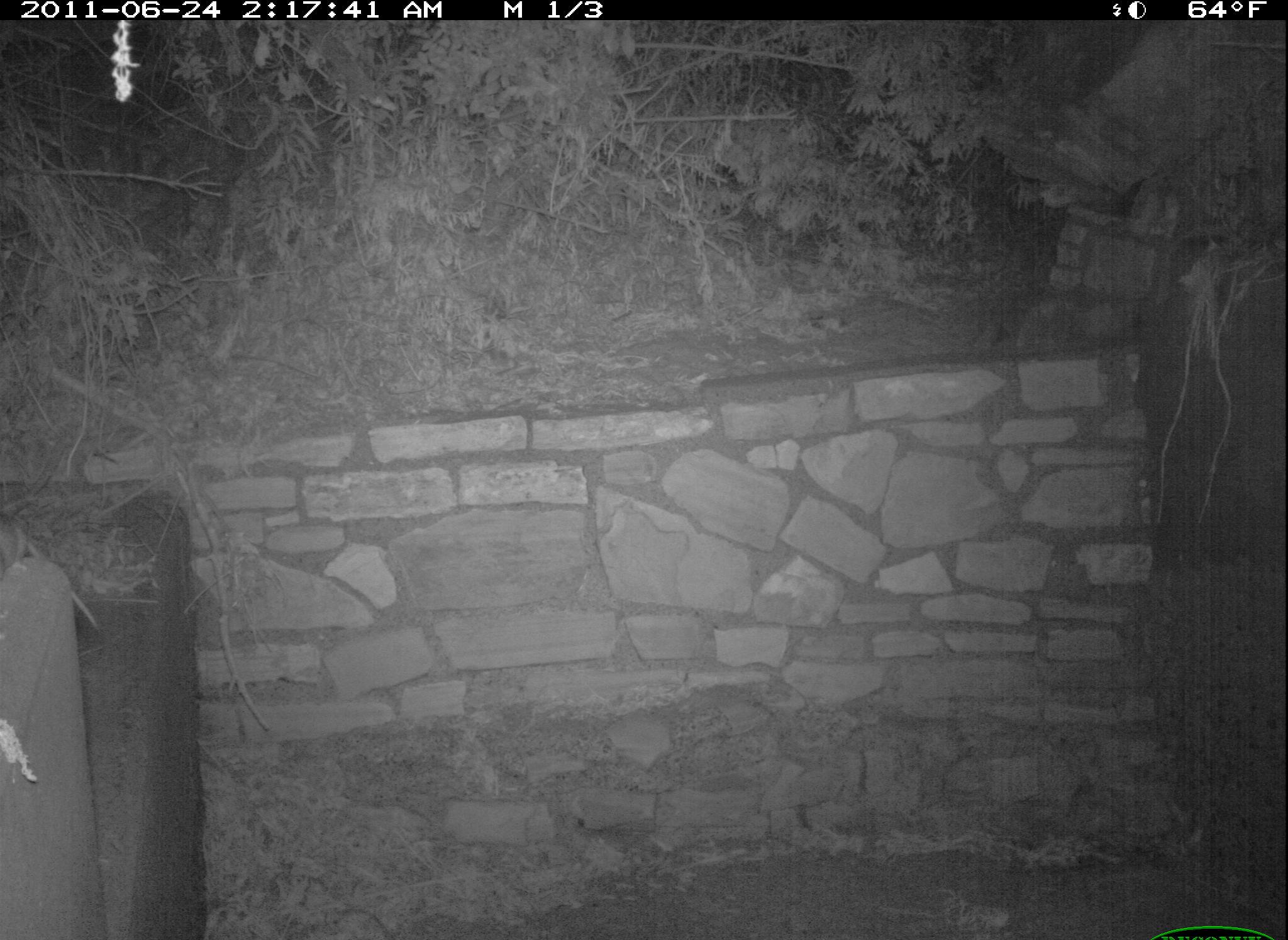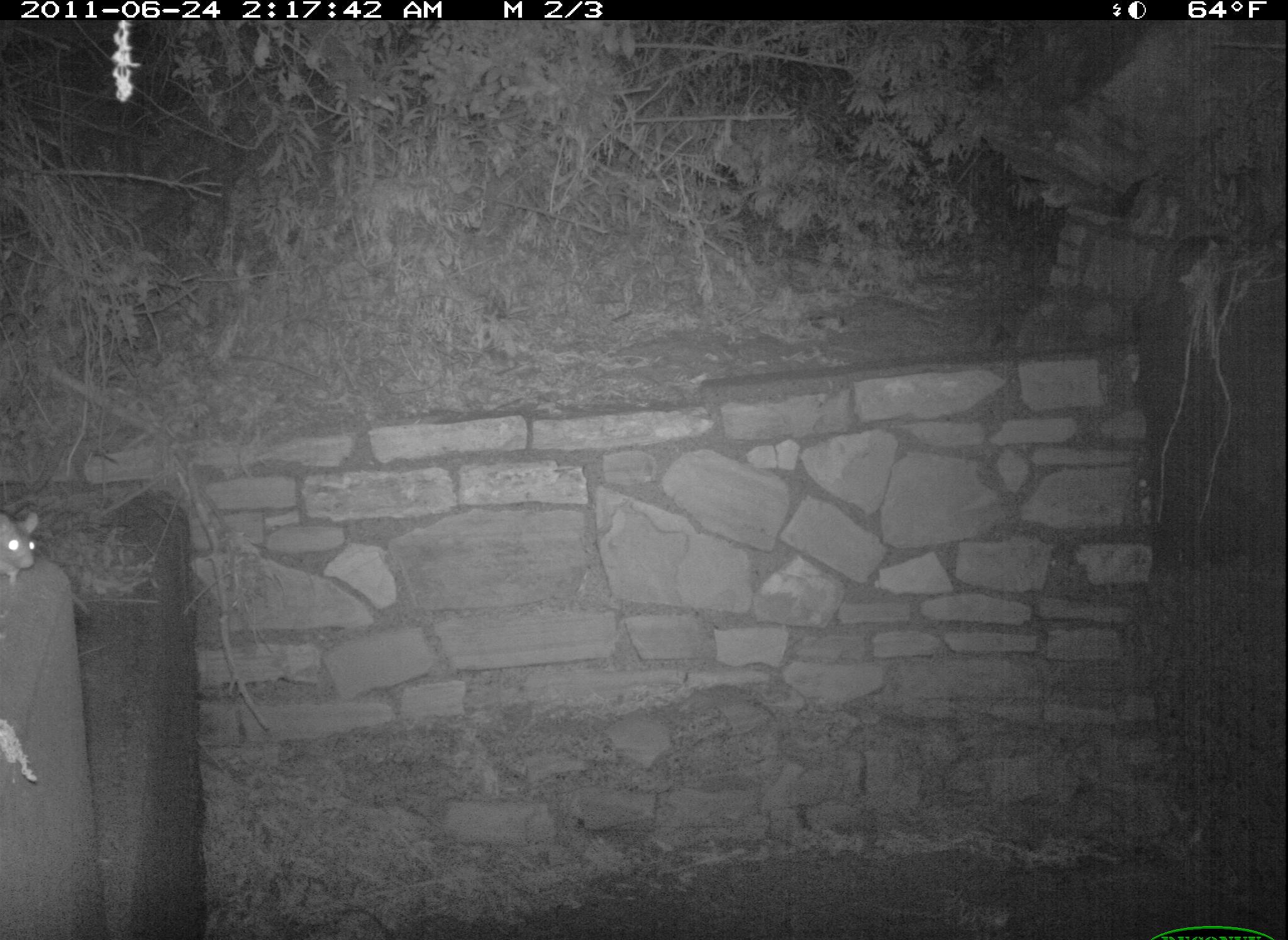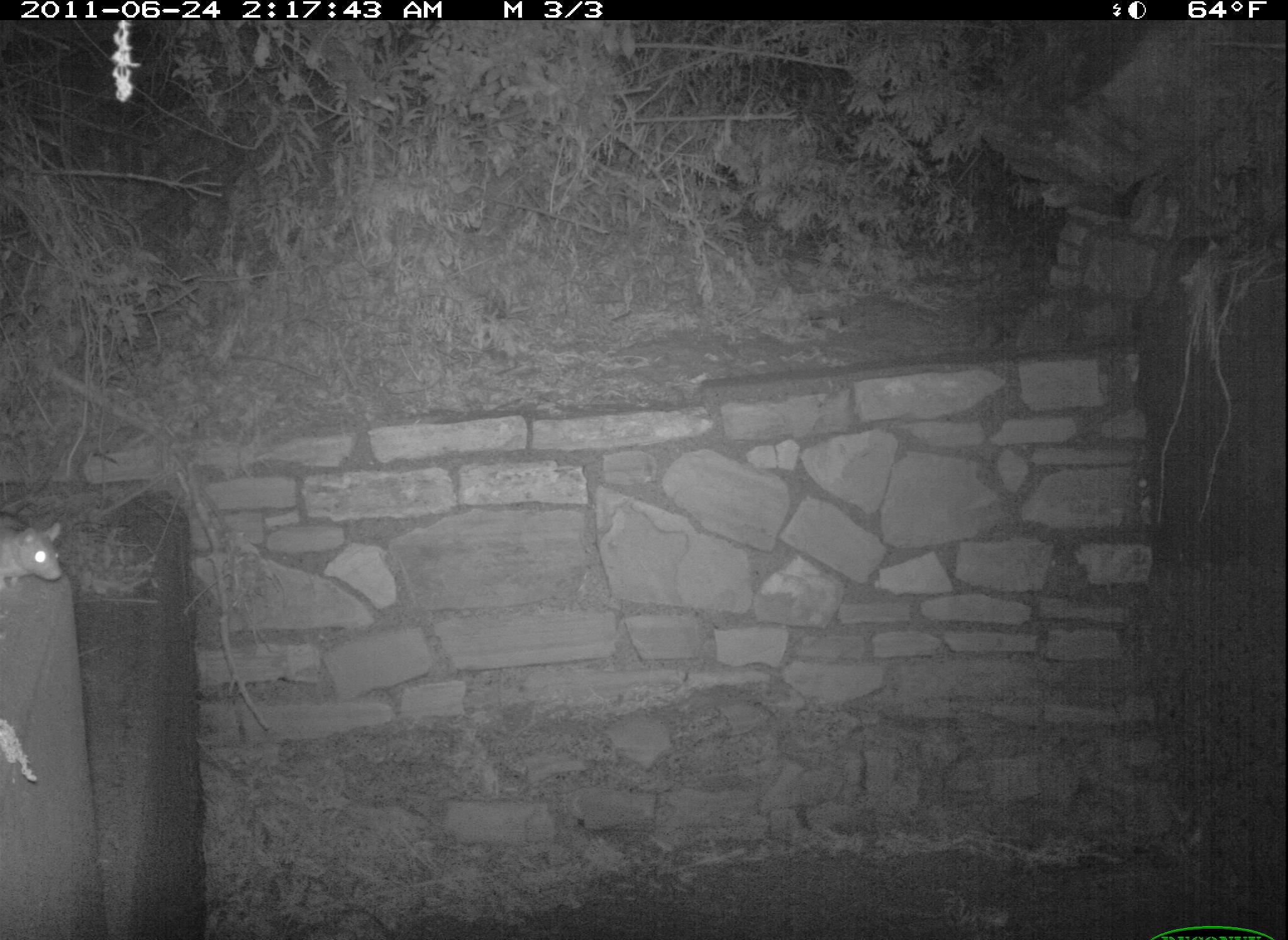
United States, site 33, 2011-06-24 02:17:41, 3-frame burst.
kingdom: Animalia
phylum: Chordata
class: Mammalia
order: Rodentia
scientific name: Rodentia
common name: rodent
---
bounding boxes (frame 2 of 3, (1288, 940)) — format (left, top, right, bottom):
rodent: (2, 491, 52, 591)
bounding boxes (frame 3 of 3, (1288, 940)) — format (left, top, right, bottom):
rodent: (0, 510, 81, 607)